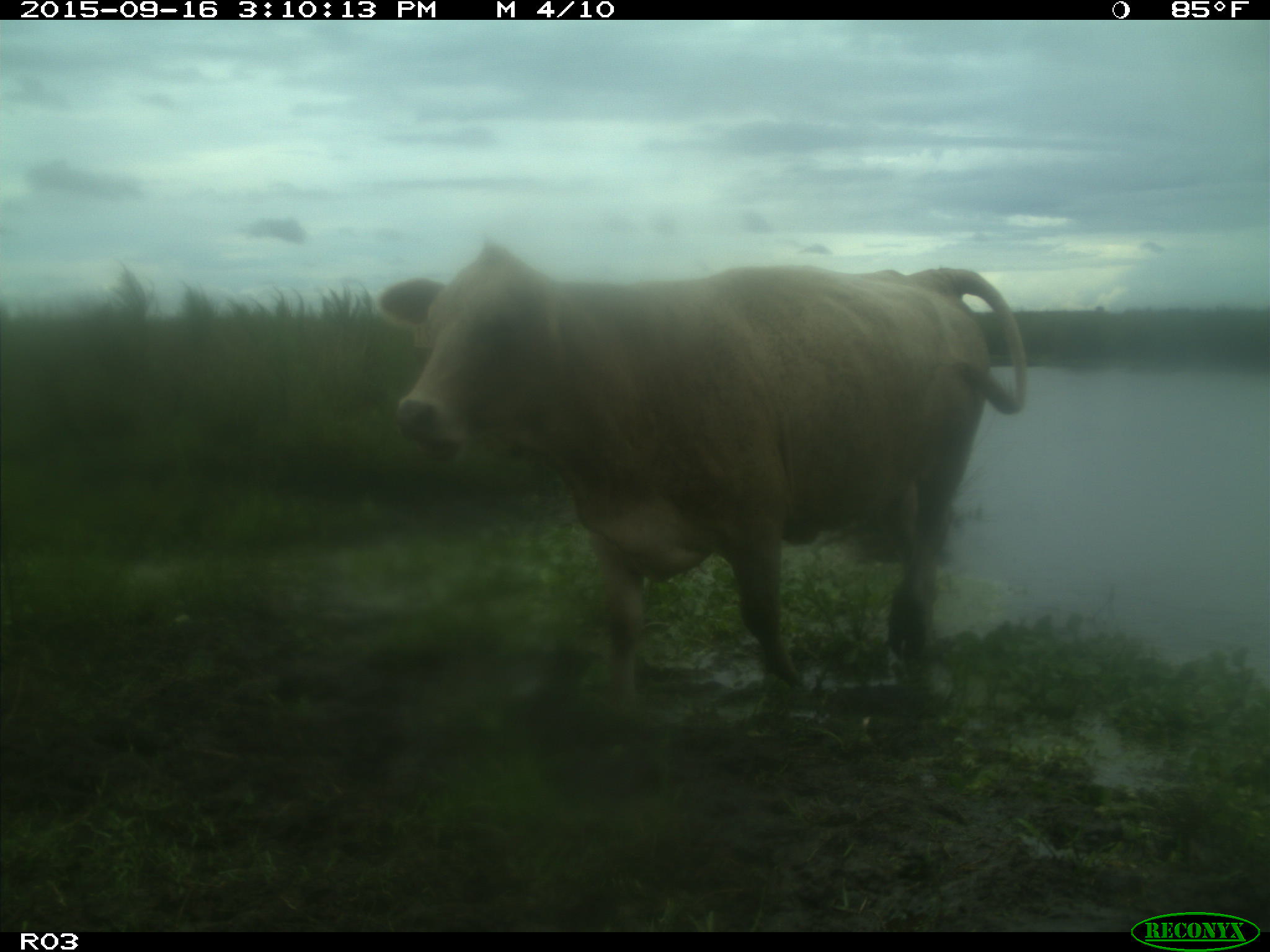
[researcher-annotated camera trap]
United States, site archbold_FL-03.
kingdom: Animalia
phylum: Chordata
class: Mammalia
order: Artiodactyla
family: Bovidae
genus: Bos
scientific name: Bos taurus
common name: domestic cow